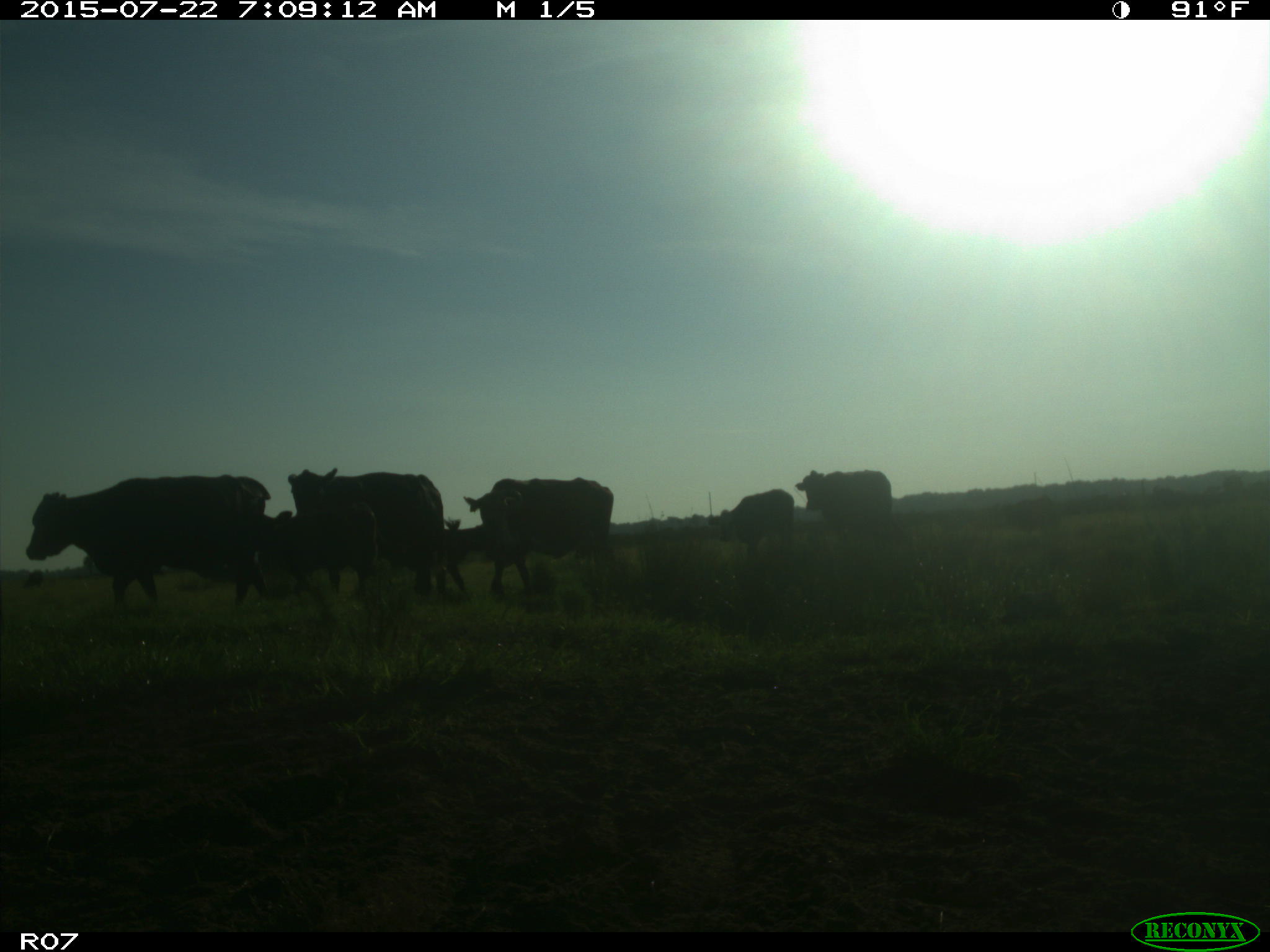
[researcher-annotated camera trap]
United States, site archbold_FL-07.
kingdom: Animalia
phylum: Chordata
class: Mammalia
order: Artiodactyla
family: Suidae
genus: Sus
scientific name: Sus scrofa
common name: wild boar